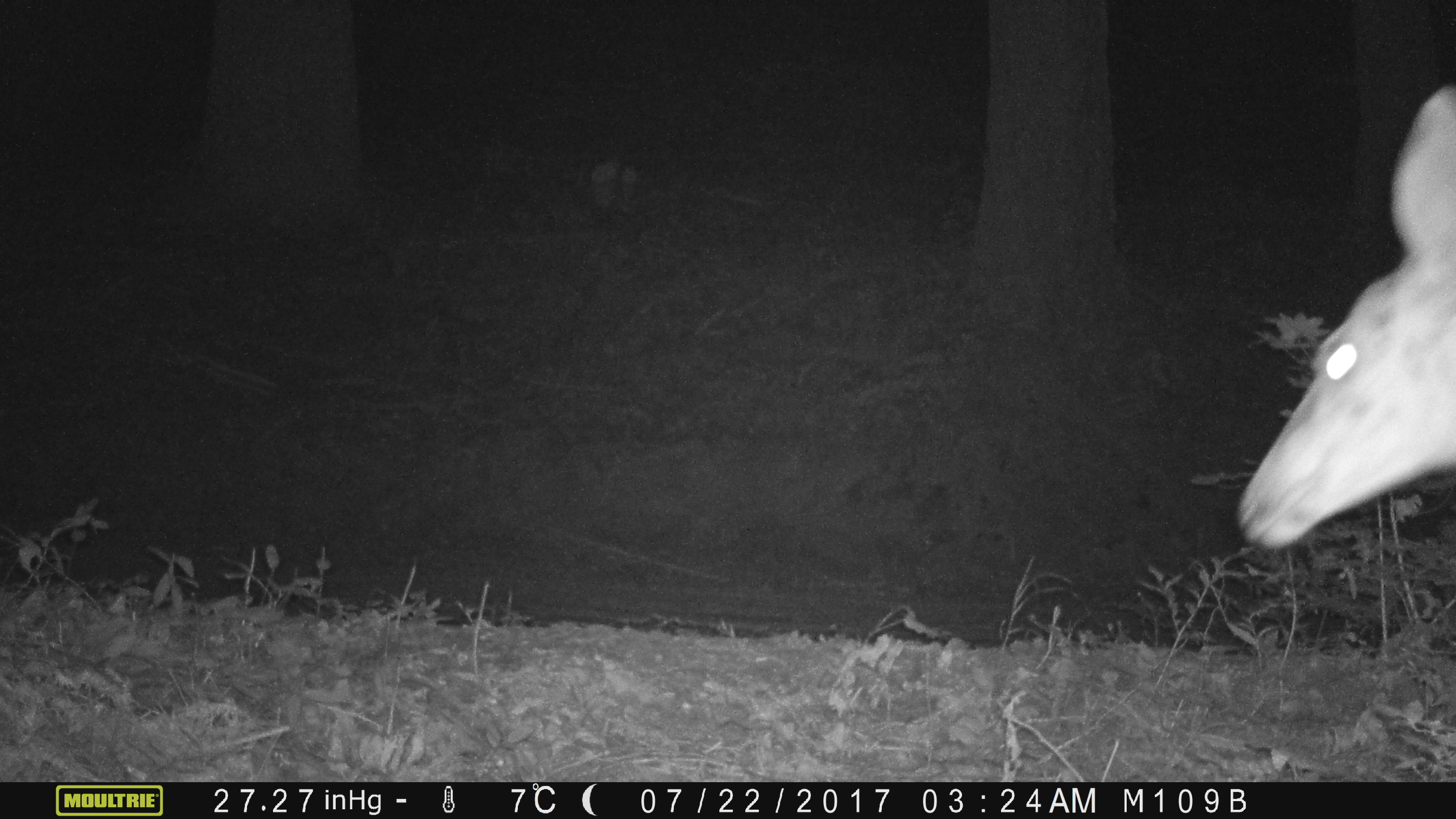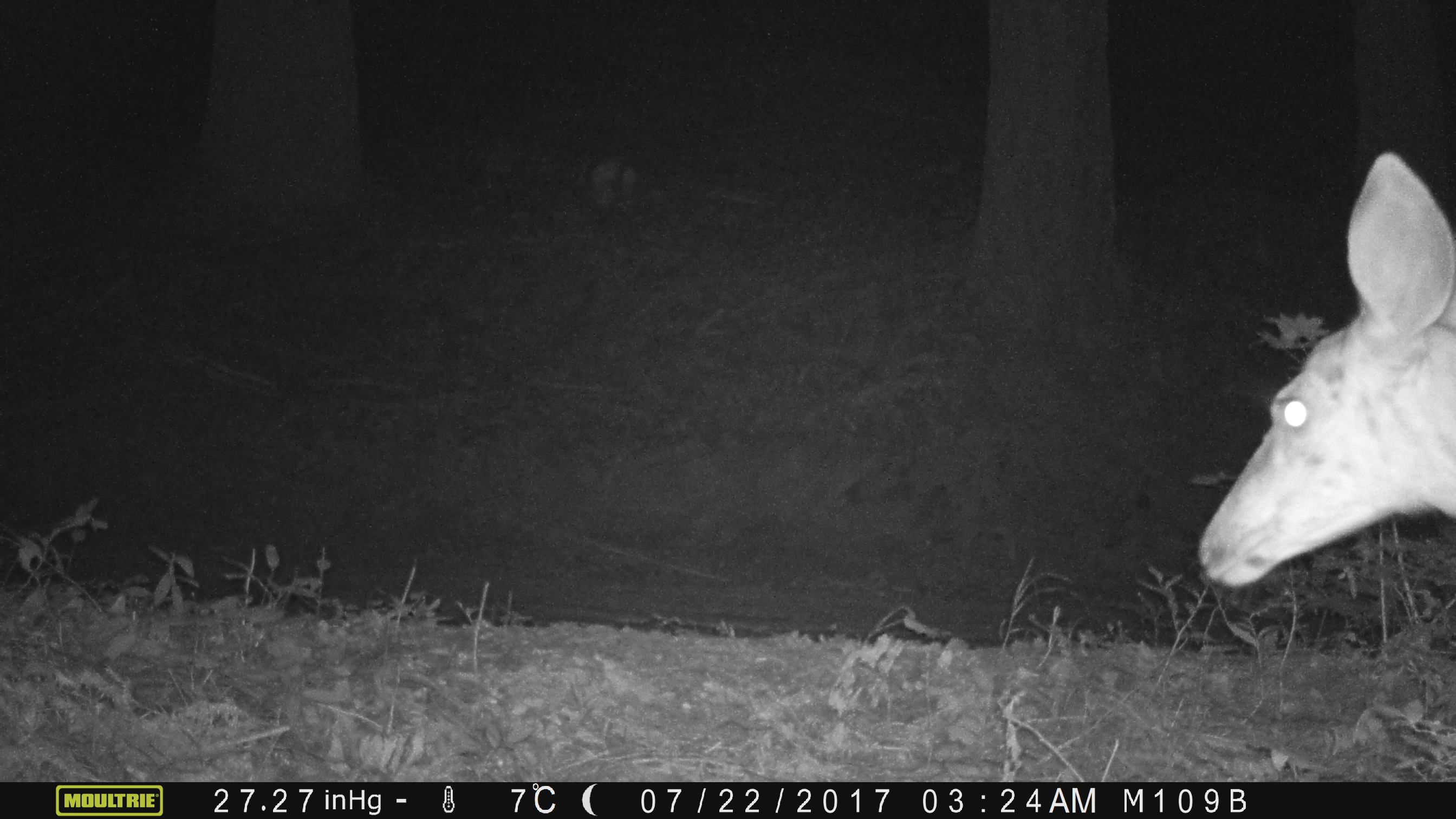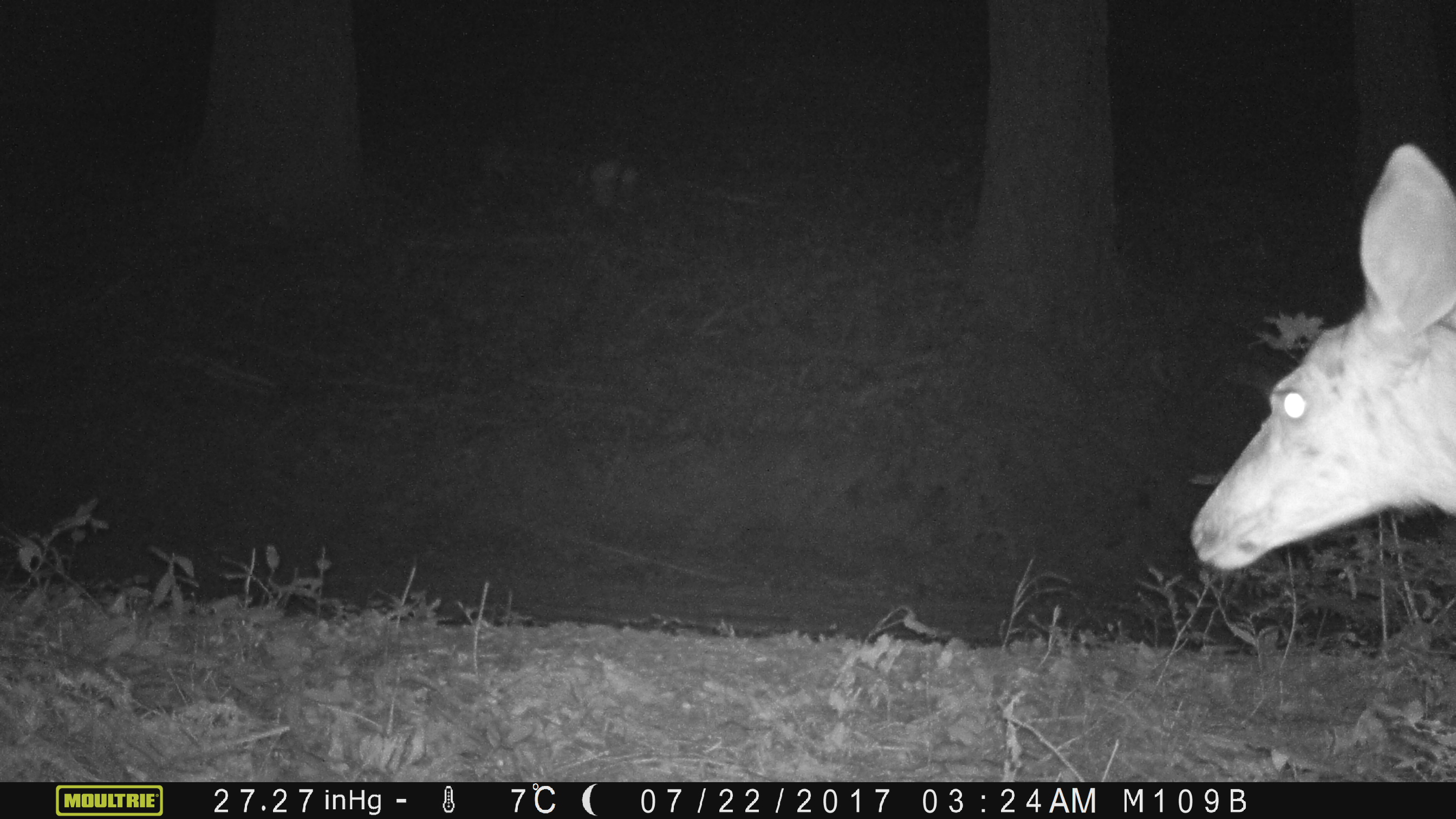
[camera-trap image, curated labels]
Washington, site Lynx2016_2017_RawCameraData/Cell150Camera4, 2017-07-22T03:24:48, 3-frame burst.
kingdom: Animalia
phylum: Chordata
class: Mammalia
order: Artiodactyla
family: Cervidae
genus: Odocoileus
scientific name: Odocoileus hemionus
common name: mule deer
Odocoileus hemionus (mule deer). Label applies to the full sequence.